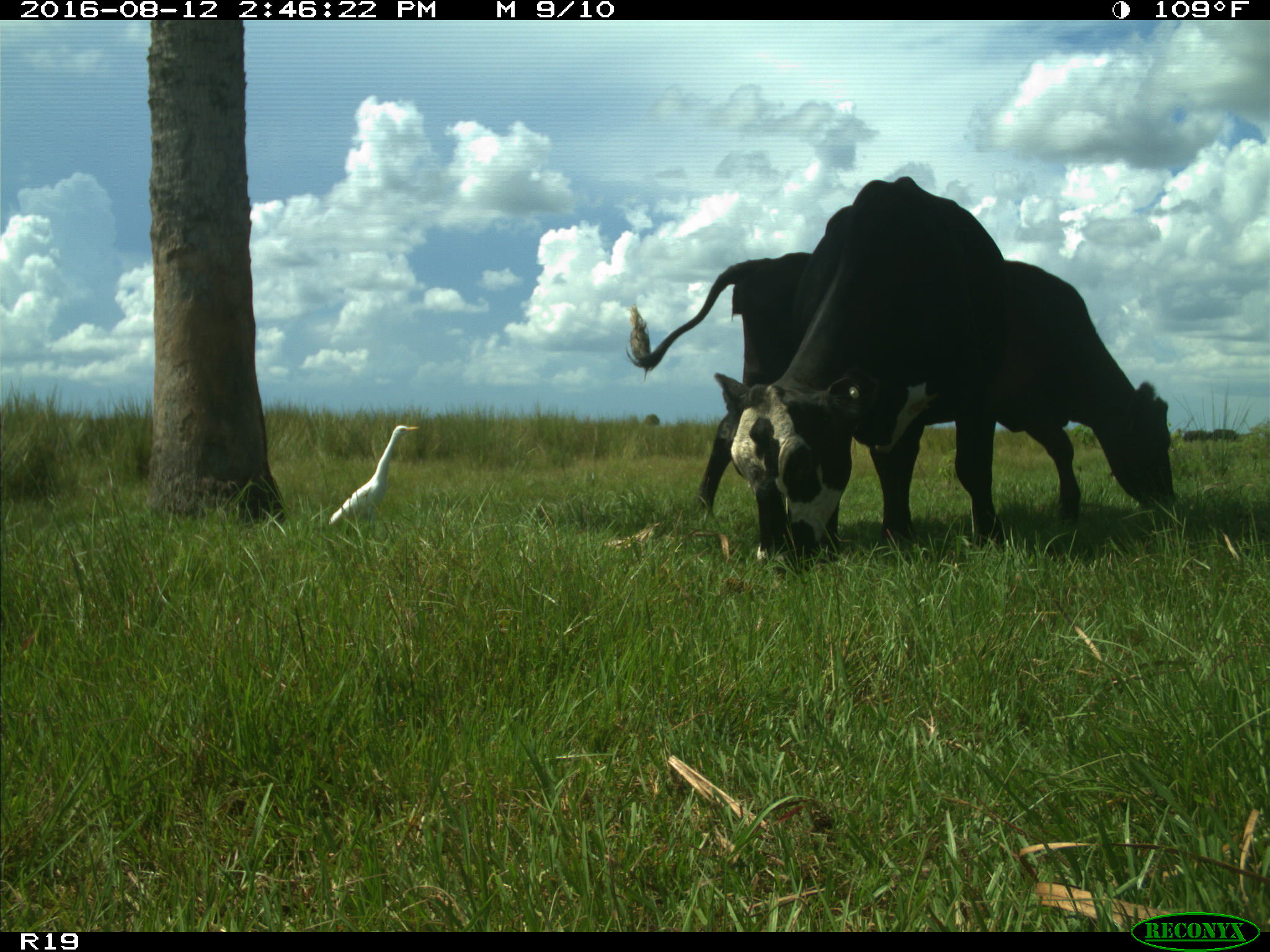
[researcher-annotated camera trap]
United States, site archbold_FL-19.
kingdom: Animalia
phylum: Chordata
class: Mammalia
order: Artiodactyla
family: Bovidae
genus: Bos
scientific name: Bos taurus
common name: domestic cow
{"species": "Bos taurus (domestic cow)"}